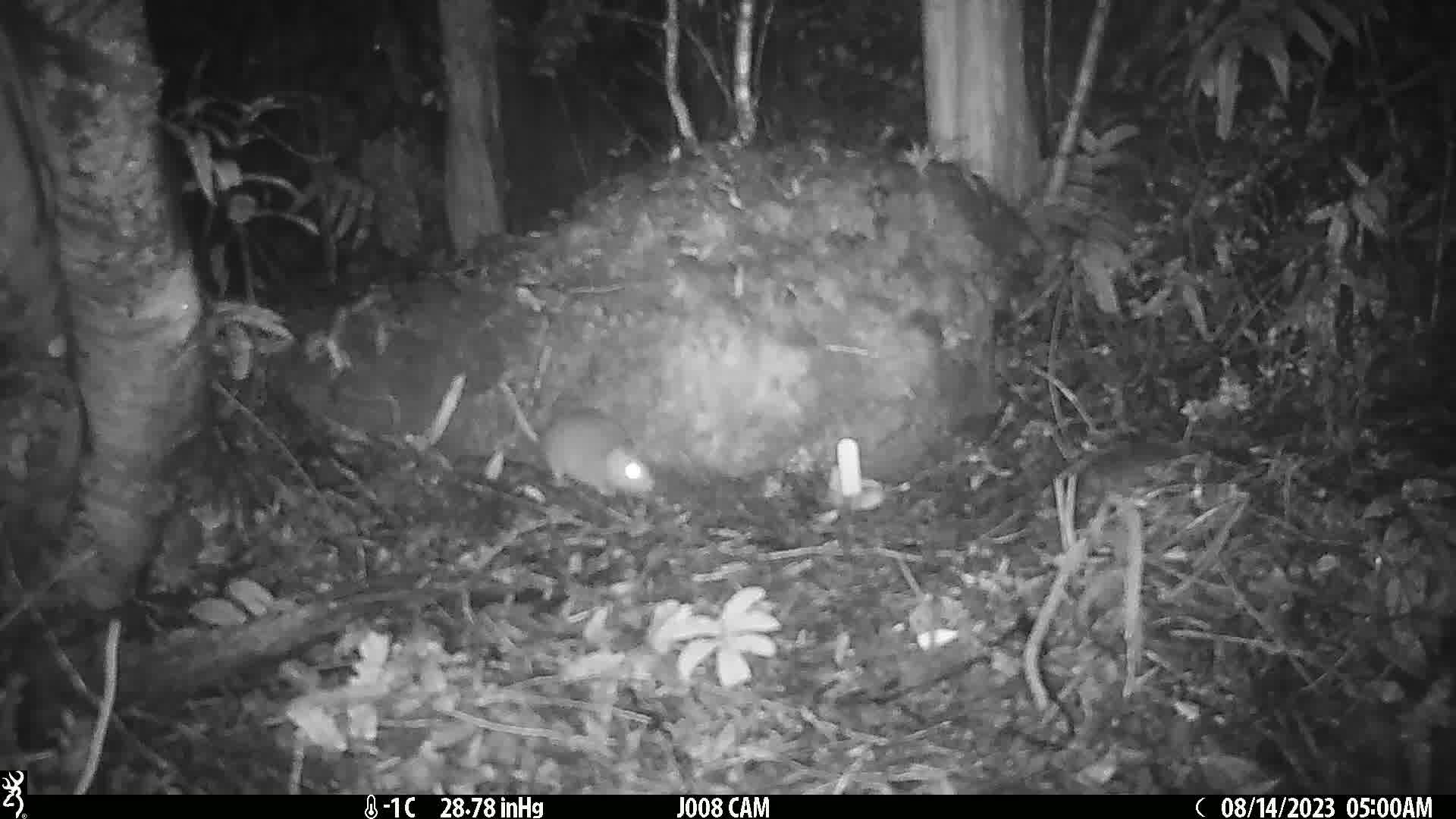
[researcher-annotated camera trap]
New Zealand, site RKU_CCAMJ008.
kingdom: Animalia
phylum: Chordata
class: Mammalia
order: Rodentia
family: Muridae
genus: Rattus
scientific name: Rattus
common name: rat